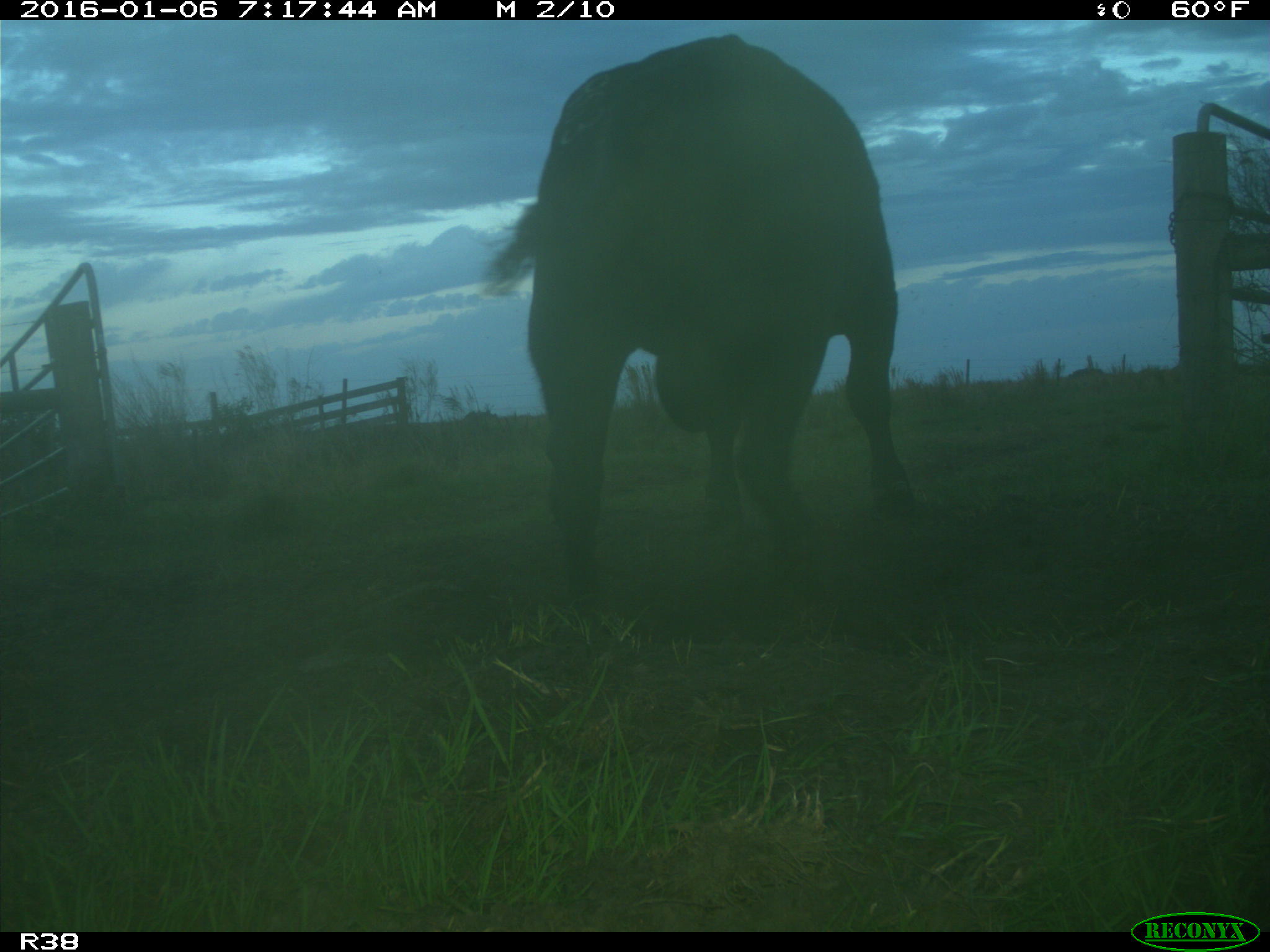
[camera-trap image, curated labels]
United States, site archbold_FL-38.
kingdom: Animalia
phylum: Chordata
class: Mammalia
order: Artiodactyla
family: Bovidae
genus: Bos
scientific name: Bos taurus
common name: domestic cow